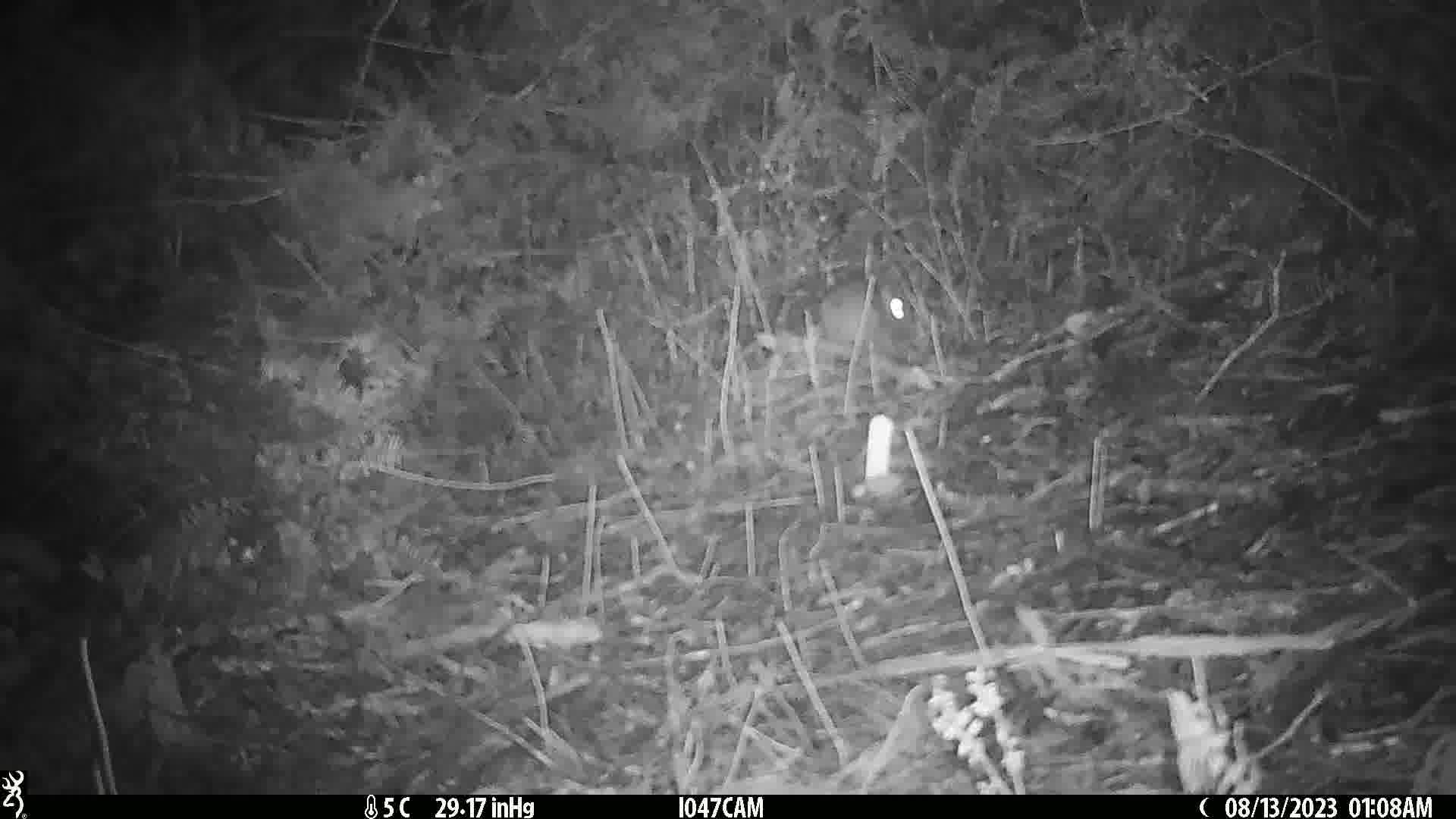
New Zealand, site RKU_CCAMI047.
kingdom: Animalia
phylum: Chordata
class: Mammalia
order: Rodentia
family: Muridae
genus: Rattus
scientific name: Rattus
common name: rat